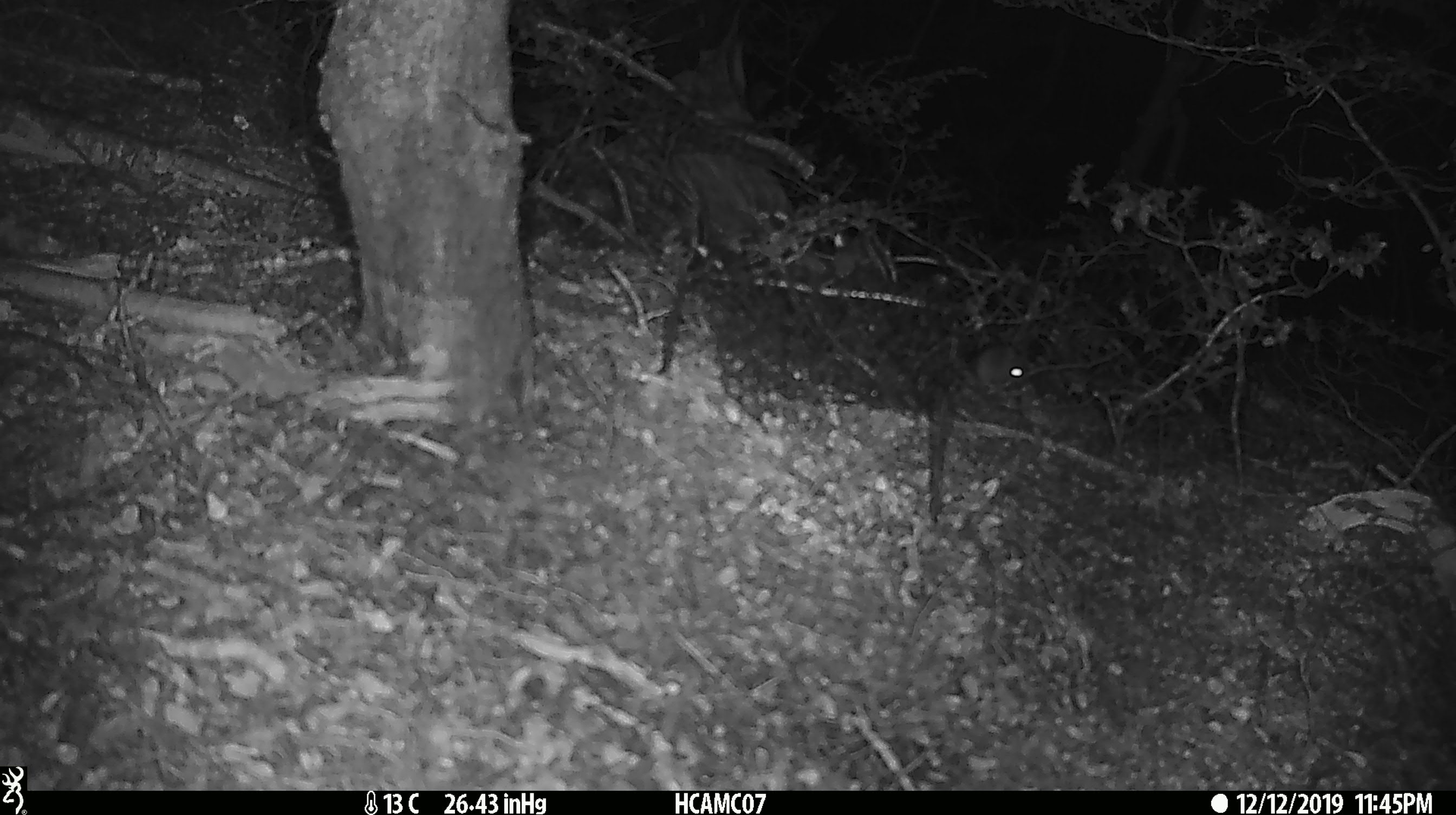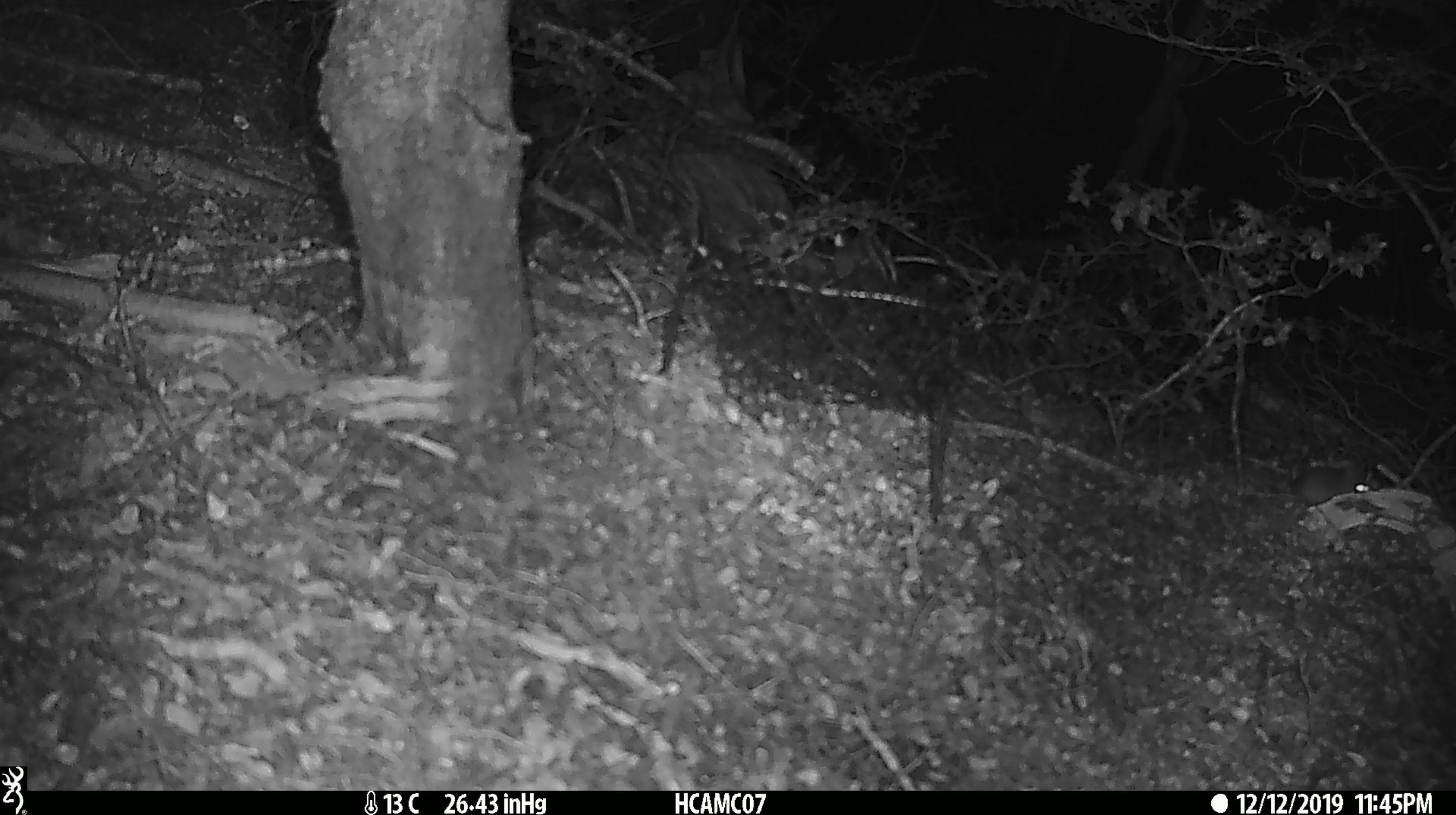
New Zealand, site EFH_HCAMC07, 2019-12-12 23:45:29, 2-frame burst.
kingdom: Animalia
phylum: Chordata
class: Mammalia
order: Rodentia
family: Muridae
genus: Mus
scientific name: Mus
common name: mouse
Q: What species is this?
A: Mouse (Mus).